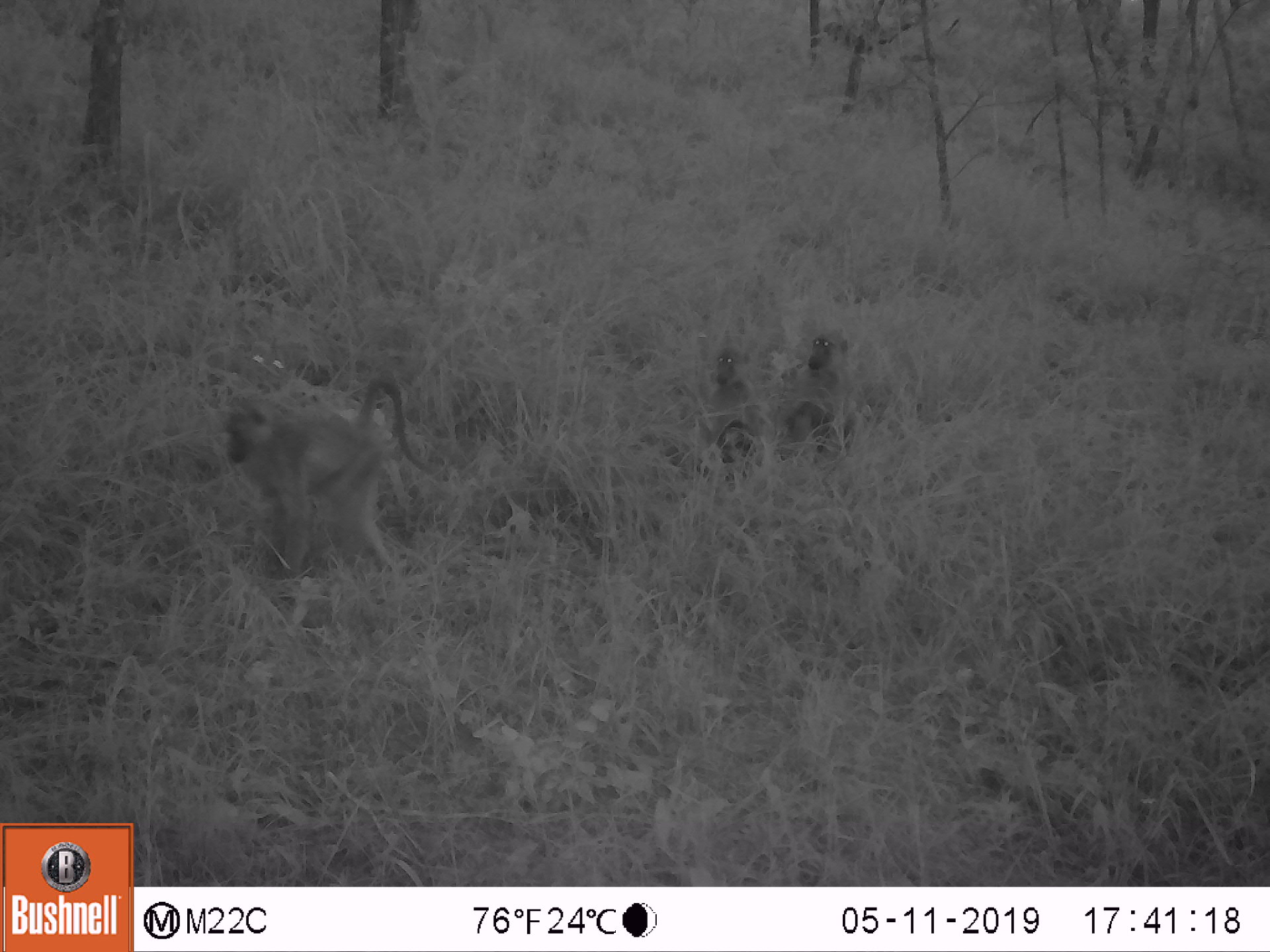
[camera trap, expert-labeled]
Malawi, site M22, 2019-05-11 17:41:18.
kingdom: Animalia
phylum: Chordata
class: Mammalia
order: Primates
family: Cercopithecidae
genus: Papio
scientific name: Papio cynocephalus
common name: yellow baboon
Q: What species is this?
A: Yellow baboon (Papio cynocephalus).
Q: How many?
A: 3.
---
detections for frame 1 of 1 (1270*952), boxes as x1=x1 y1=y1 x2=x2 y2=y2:
yellow baboon: x1=216 y1=370 x2=443 y2=566; x1=687 y1=332 x2=770 y2=484; x1=783 y1=326 x2=869 y2=466